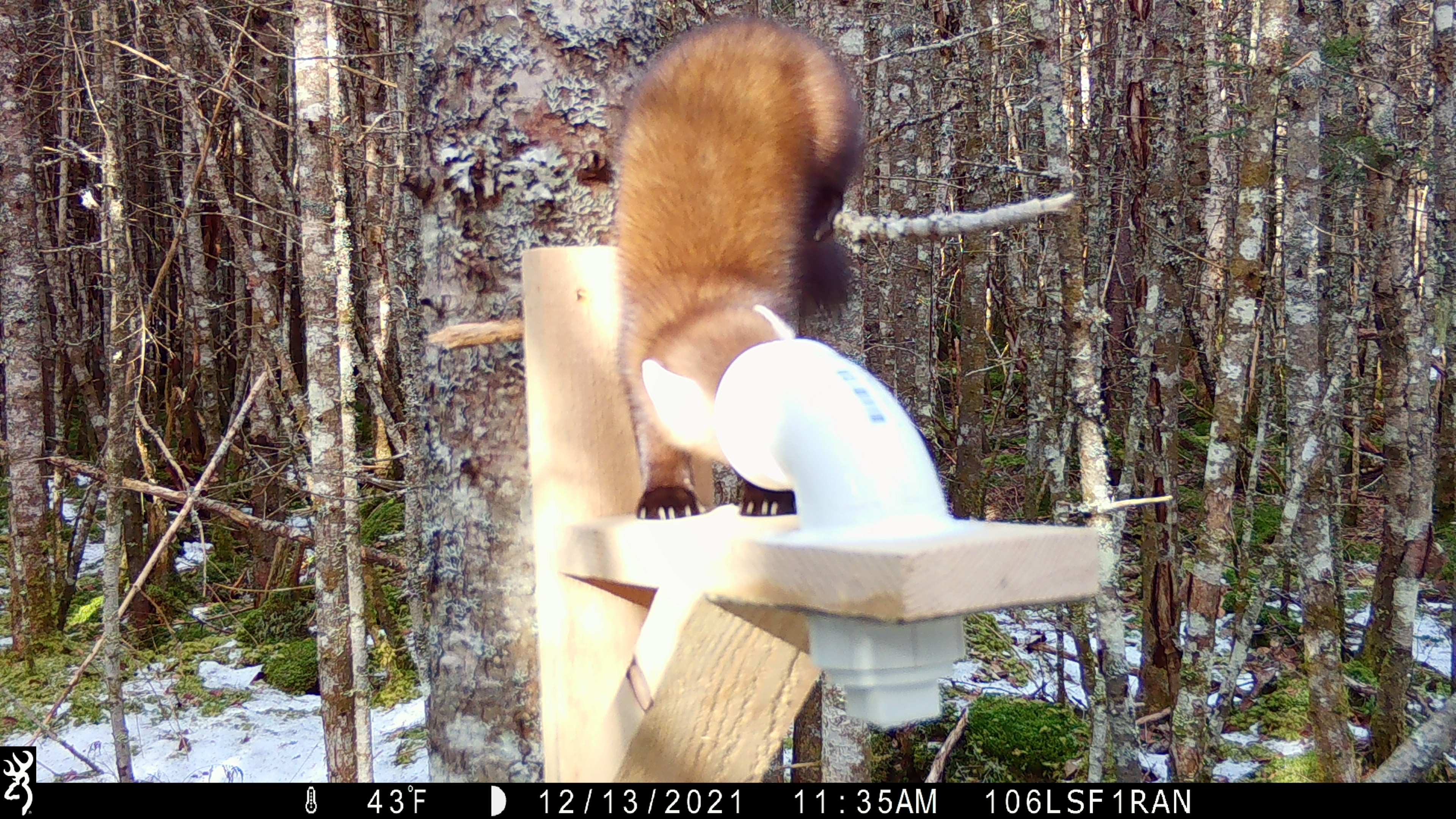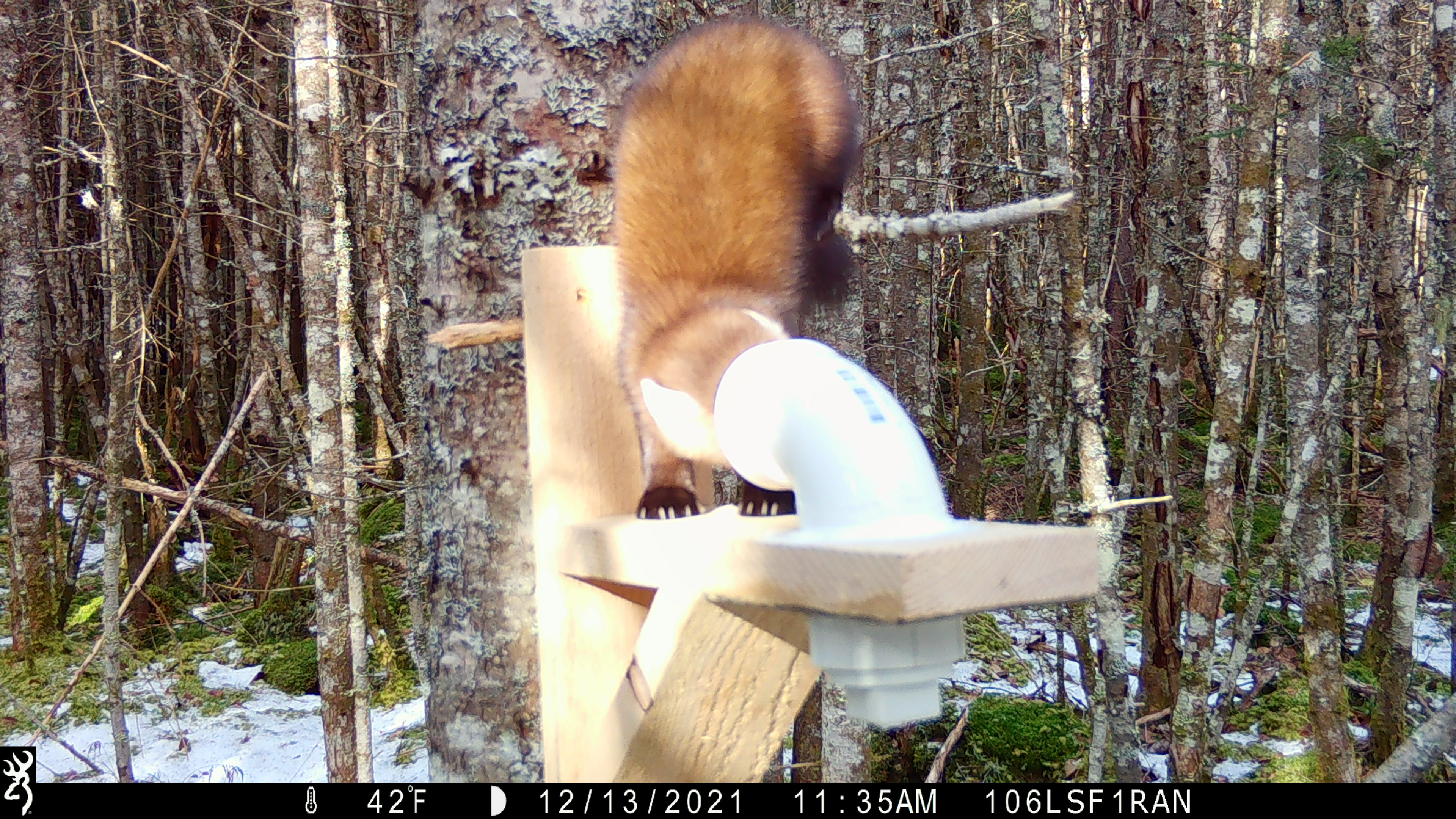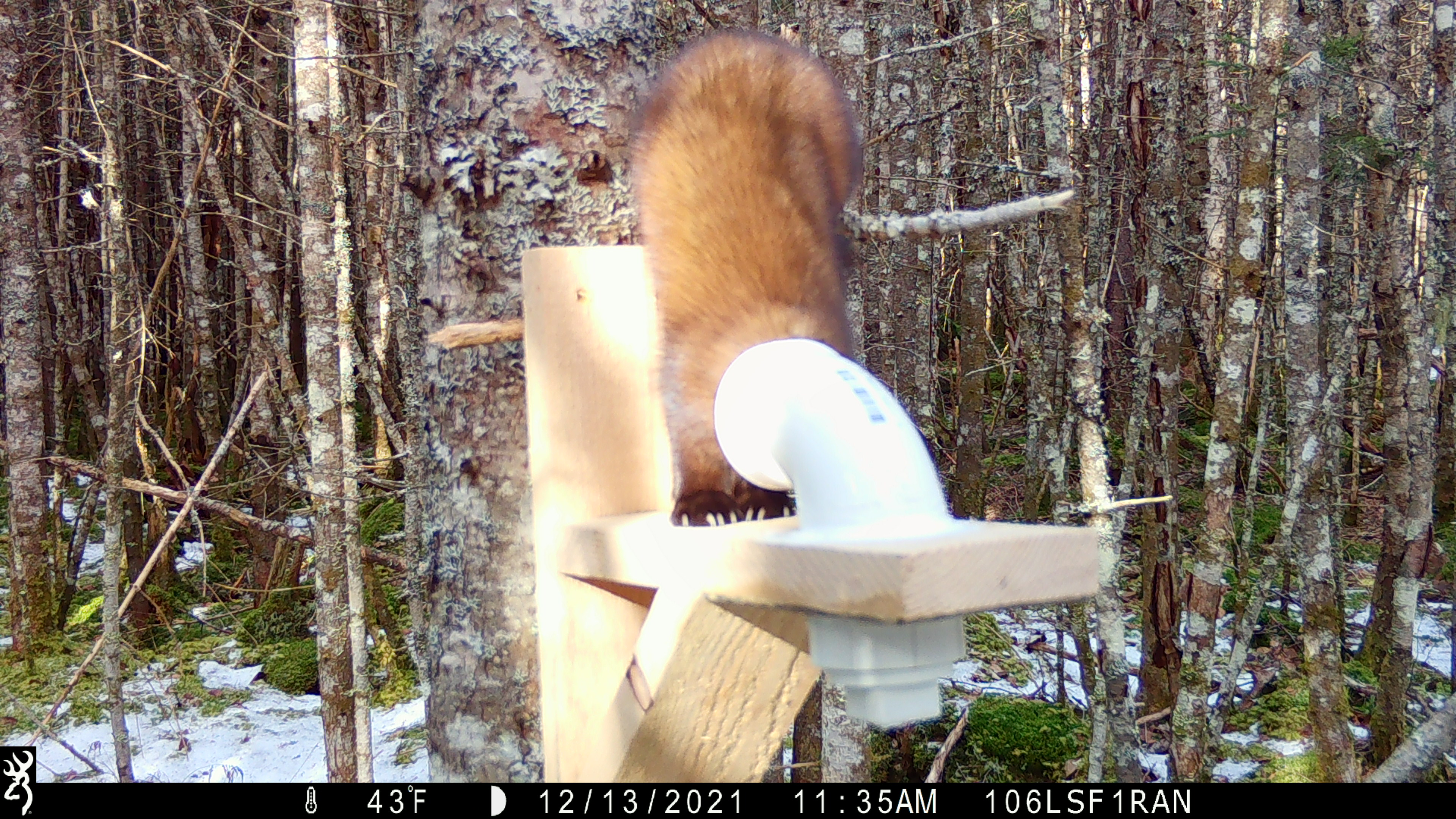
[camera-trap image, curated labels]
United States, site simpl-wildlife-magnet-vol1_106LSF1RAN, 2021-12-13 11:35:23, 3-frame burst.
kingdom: Animalia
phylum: Chordata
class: Mammalia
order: Carnivora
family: Mustelidae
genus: Martes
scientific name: Martes americana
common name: american marten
American marten (Martes americana).